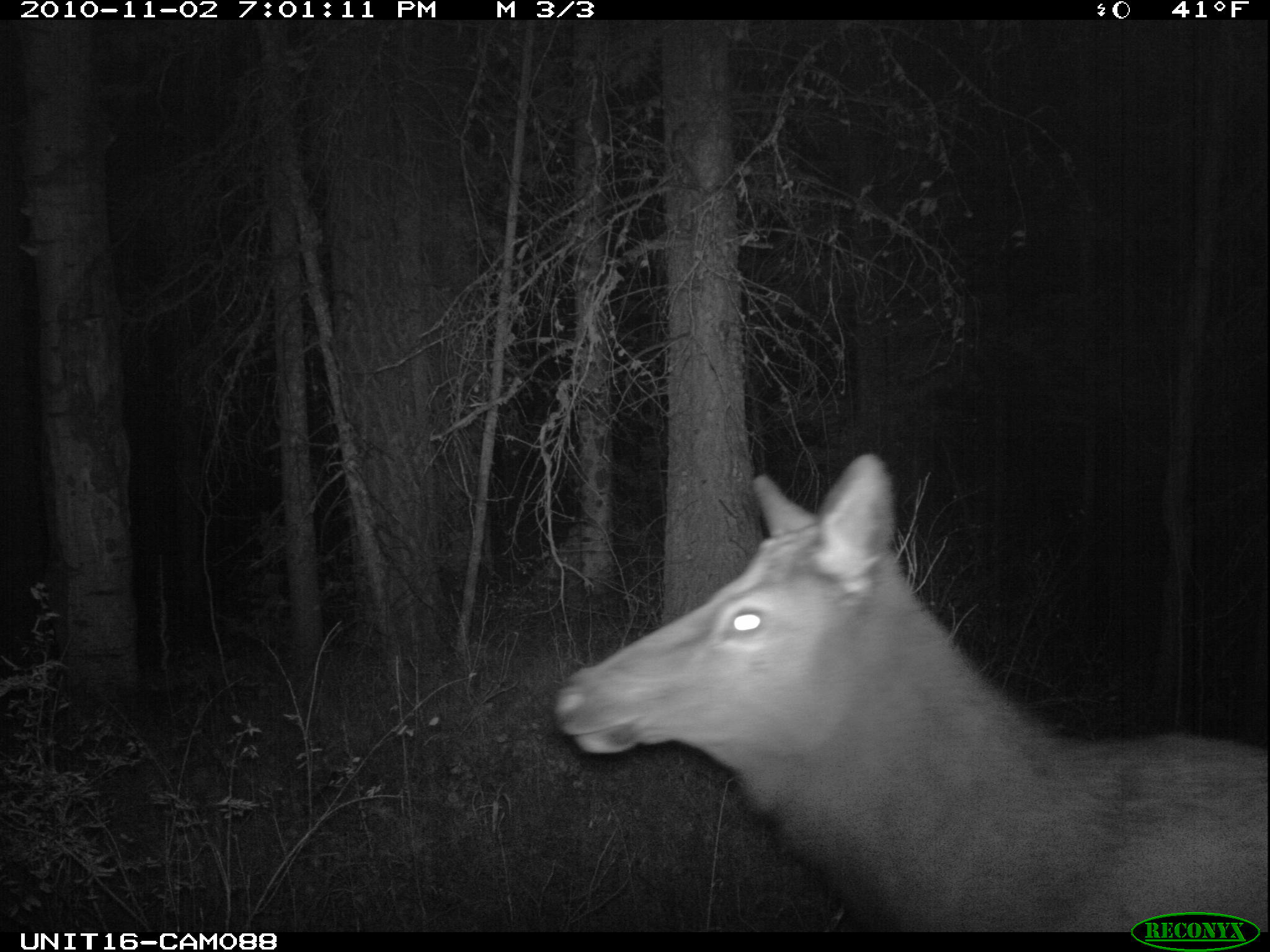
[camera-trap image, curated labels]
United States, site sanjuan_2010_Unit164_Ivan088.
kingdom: Animalia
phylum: Chordata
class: Mammalia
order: Artiodactyla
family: Cervidae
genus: Cervus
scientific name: Cervus elaphus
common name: red deer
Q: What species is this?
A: Cervus elaphus (red deer).